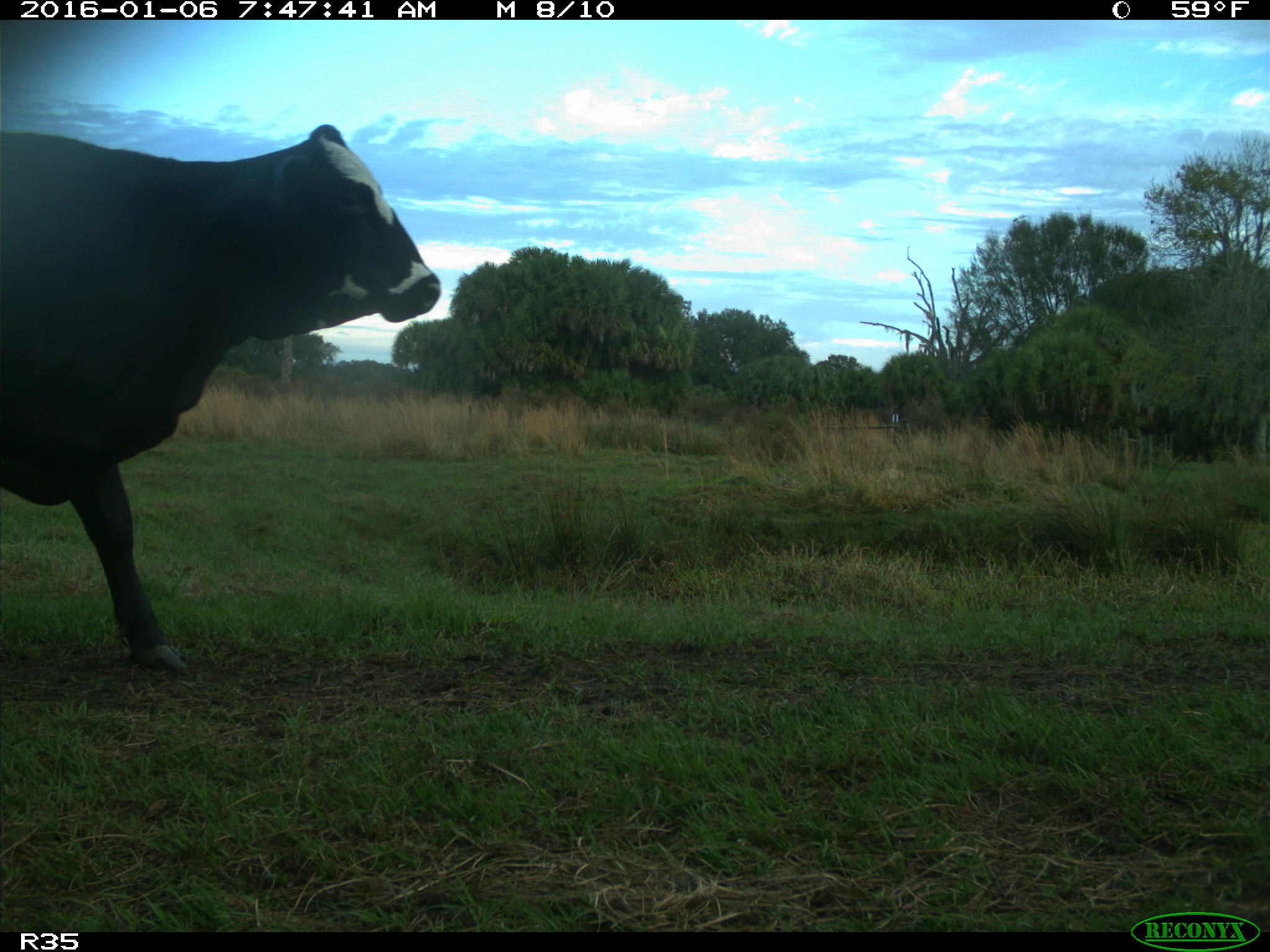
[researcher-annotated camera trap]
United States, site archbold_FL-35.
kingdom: Animalia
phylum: Chordata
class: Mammalia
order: Artiodactyla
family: Bovidae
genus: Bos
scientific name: Bos taurus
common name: domestic cow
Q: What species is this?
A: Bos taurus (domestic cow).